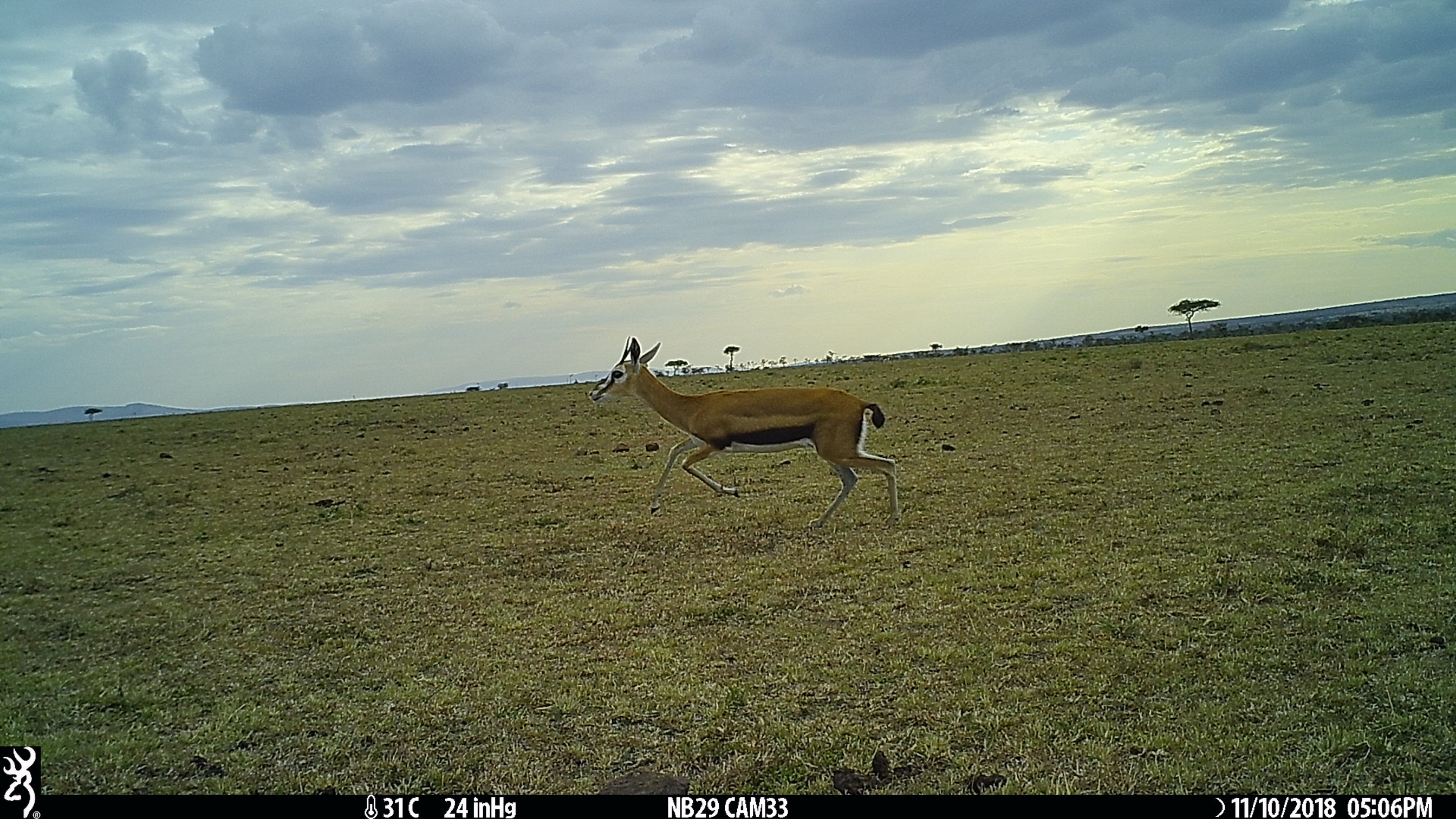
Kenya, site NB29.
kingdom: Animalia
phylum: Chordata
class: Mammalia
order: Artiodactyla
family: Bovidae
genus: Eudorcas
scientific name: Eudorcas thomsonii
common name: thomon's gazelle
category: gazelle thomsons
Gazelle thomsons (thomon's gazelle) (Eudorcas thomsonii).